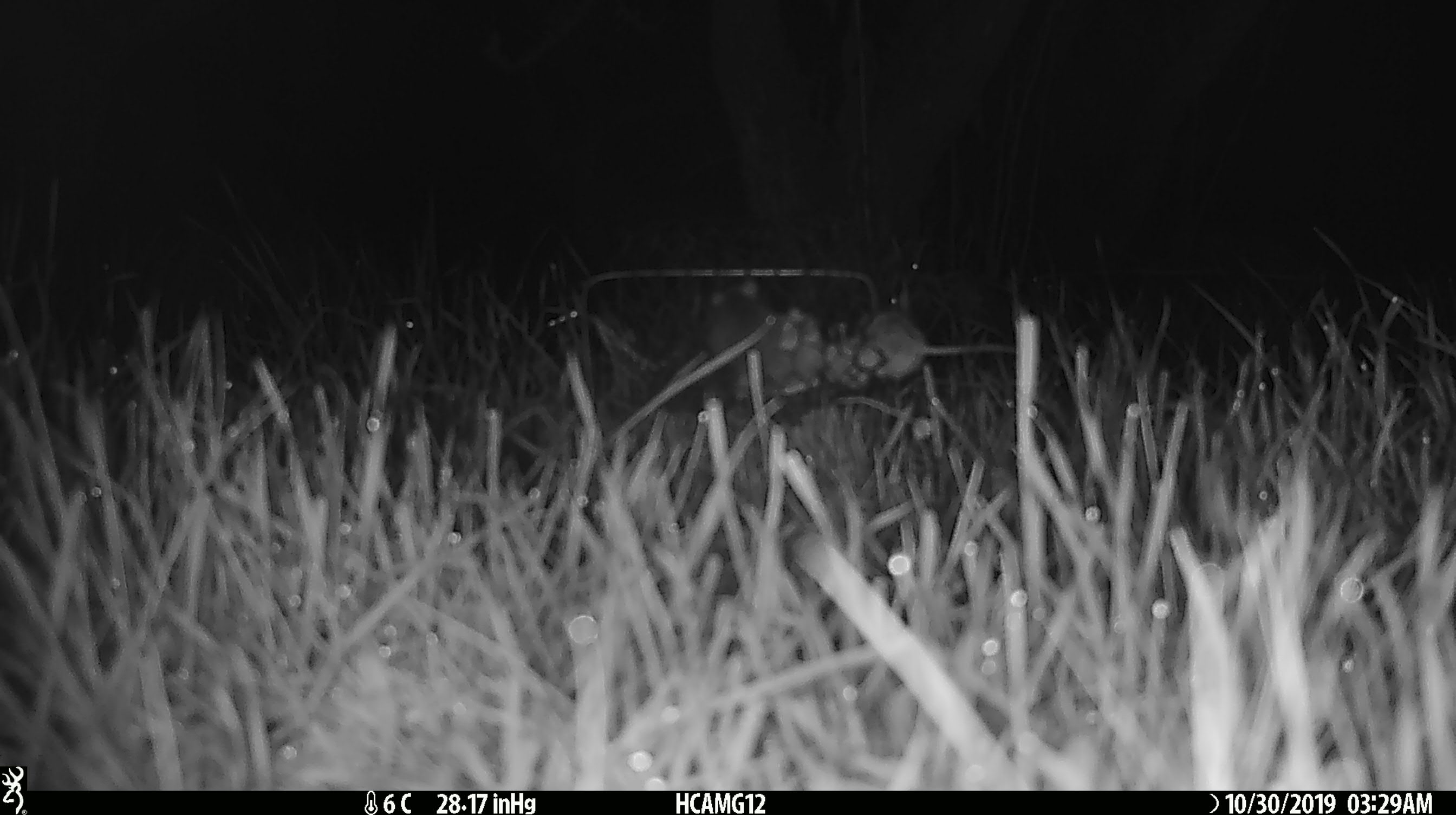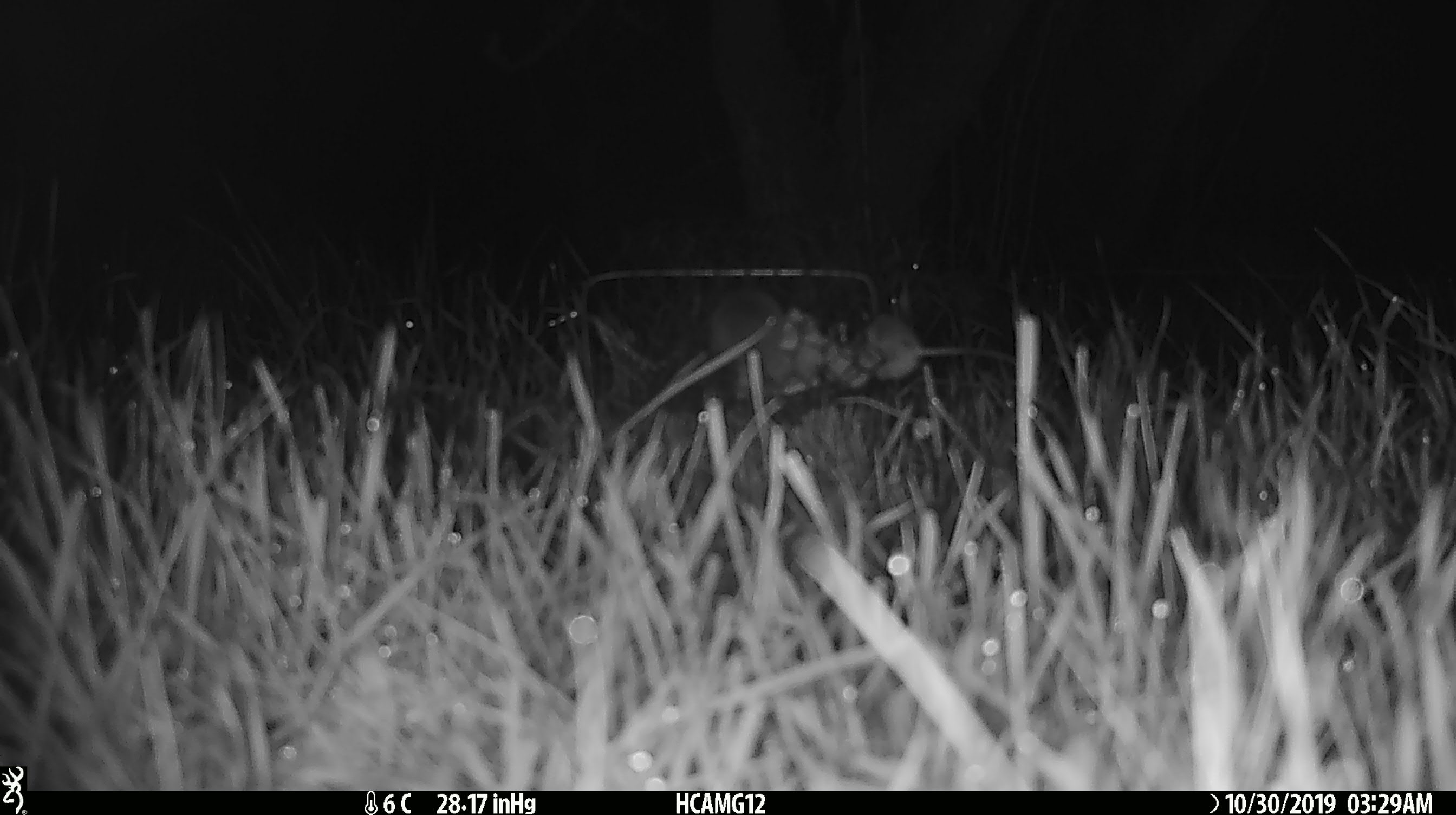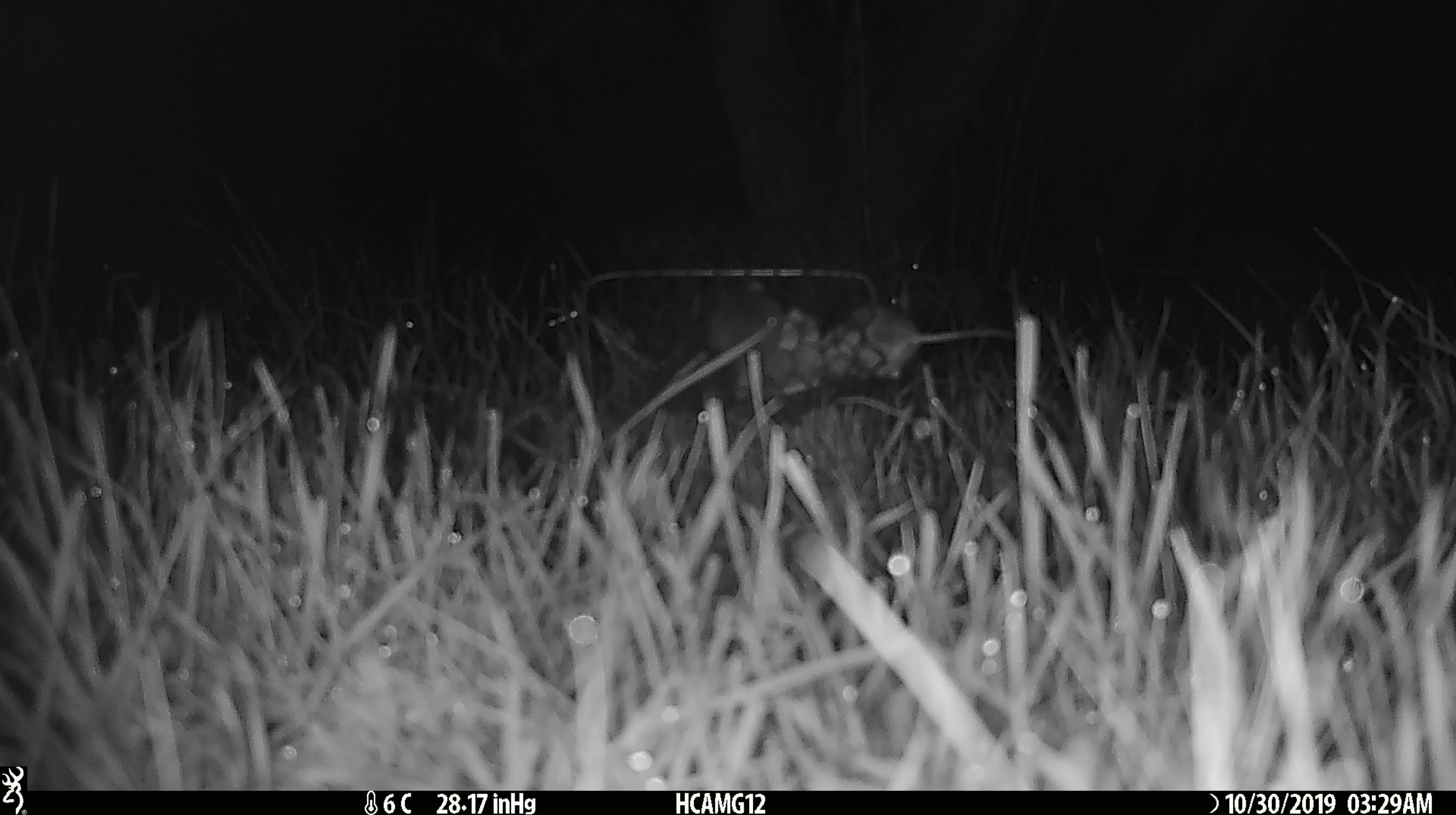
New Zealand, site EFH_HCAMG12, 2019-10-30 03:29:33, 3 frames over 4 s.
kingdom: Animalia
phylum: Chordata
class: Mammalia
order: Rodentia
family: Muridae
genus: Mus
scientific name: Mus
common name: mouse